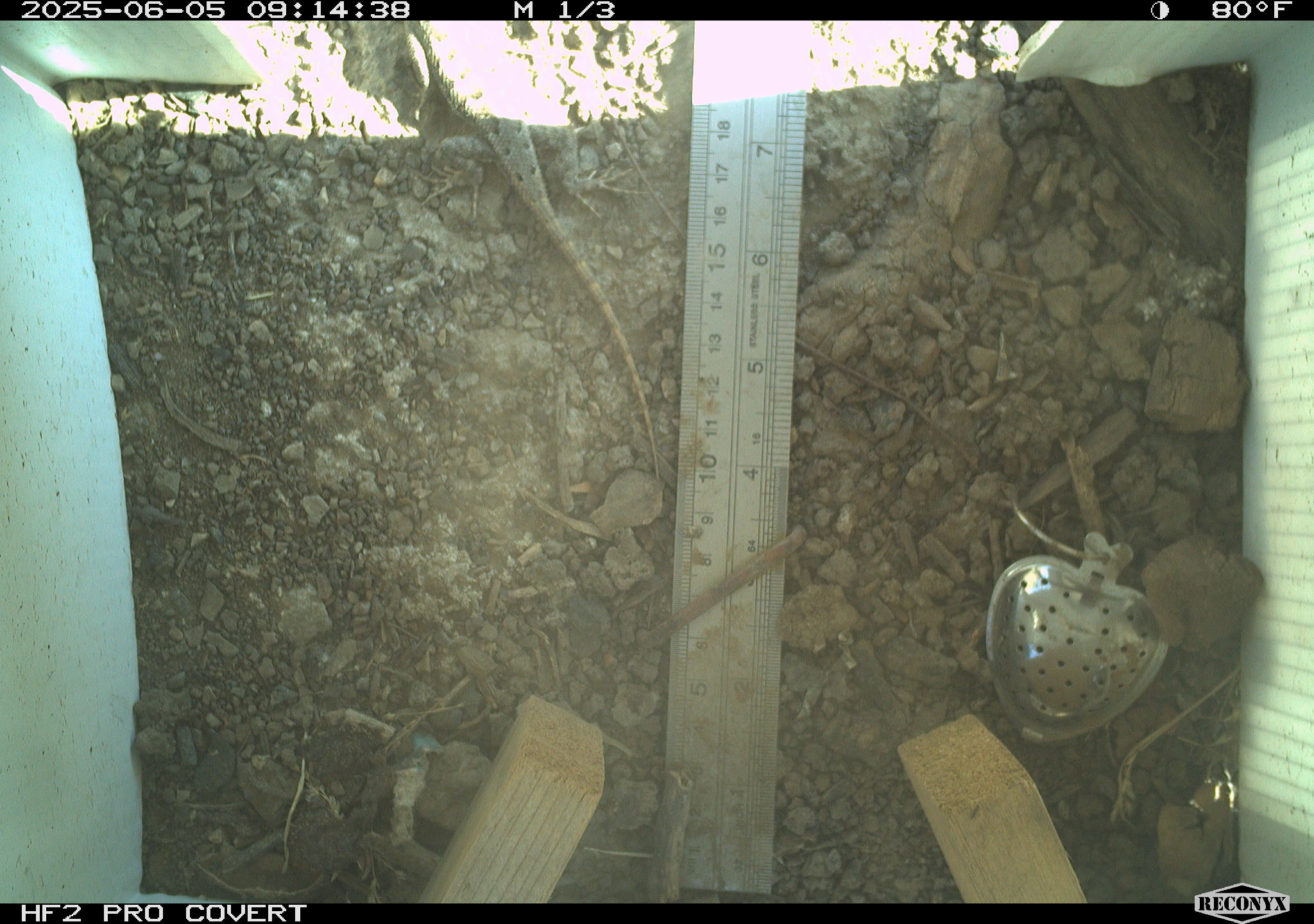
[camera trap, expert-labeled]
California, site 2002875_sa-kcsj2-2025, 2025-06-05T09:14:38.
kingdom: Animalia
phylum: Chordata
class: Reptilia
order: Squamata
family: Phrynosomatidae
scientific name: Phrynosomatidae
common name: north american spiny lizards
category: sceloporus/uta species